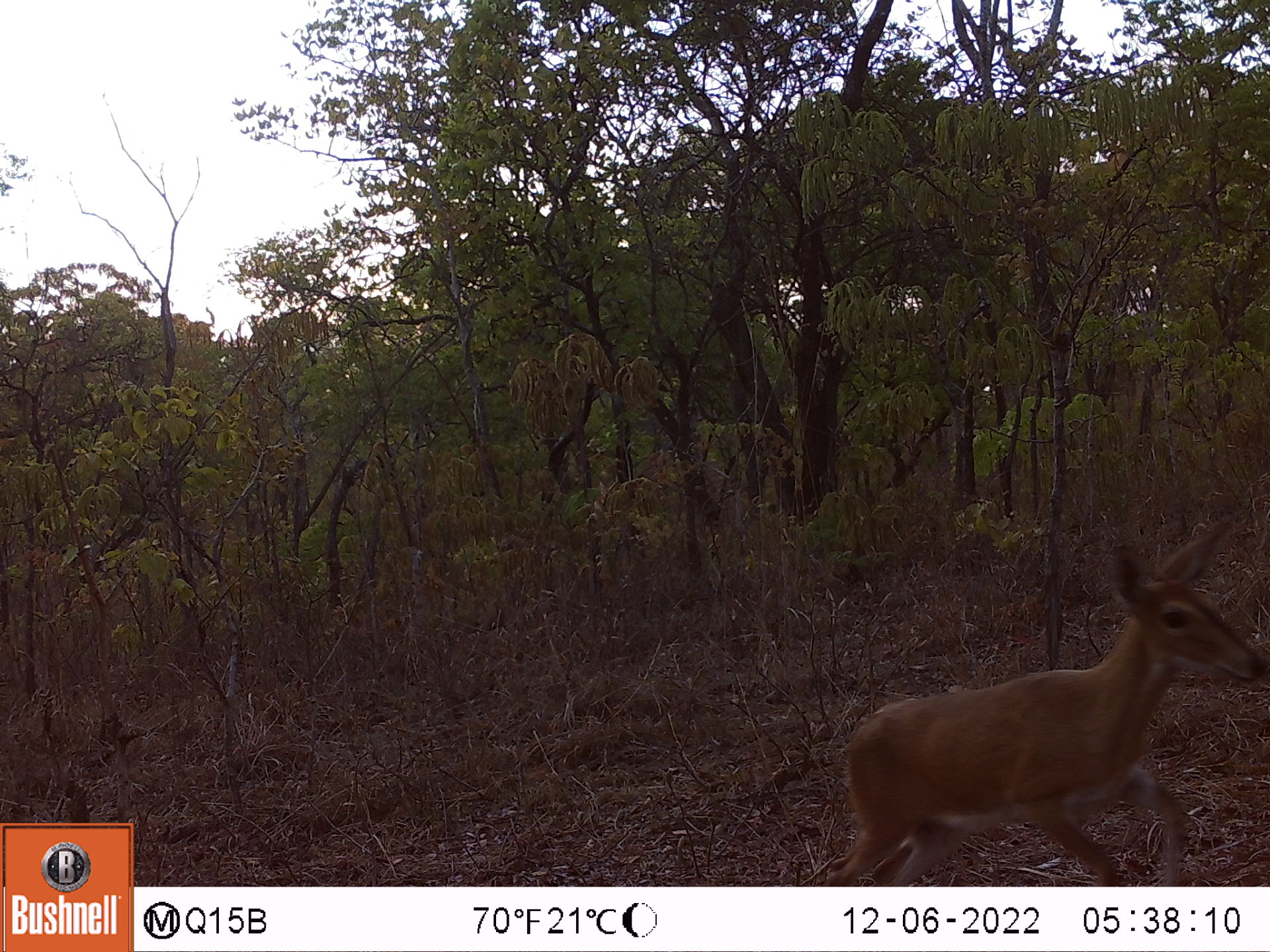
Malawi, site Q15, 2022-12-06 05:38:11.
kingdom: Animalia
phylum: Chordata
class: Mammalia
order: Artiodactyla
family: Bovidae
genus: Sylvicapra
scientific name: Sylvicapra grimmia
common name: common duiker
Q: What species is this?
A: Common duiker (Sylvicapra grimmia).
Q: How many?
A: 1.